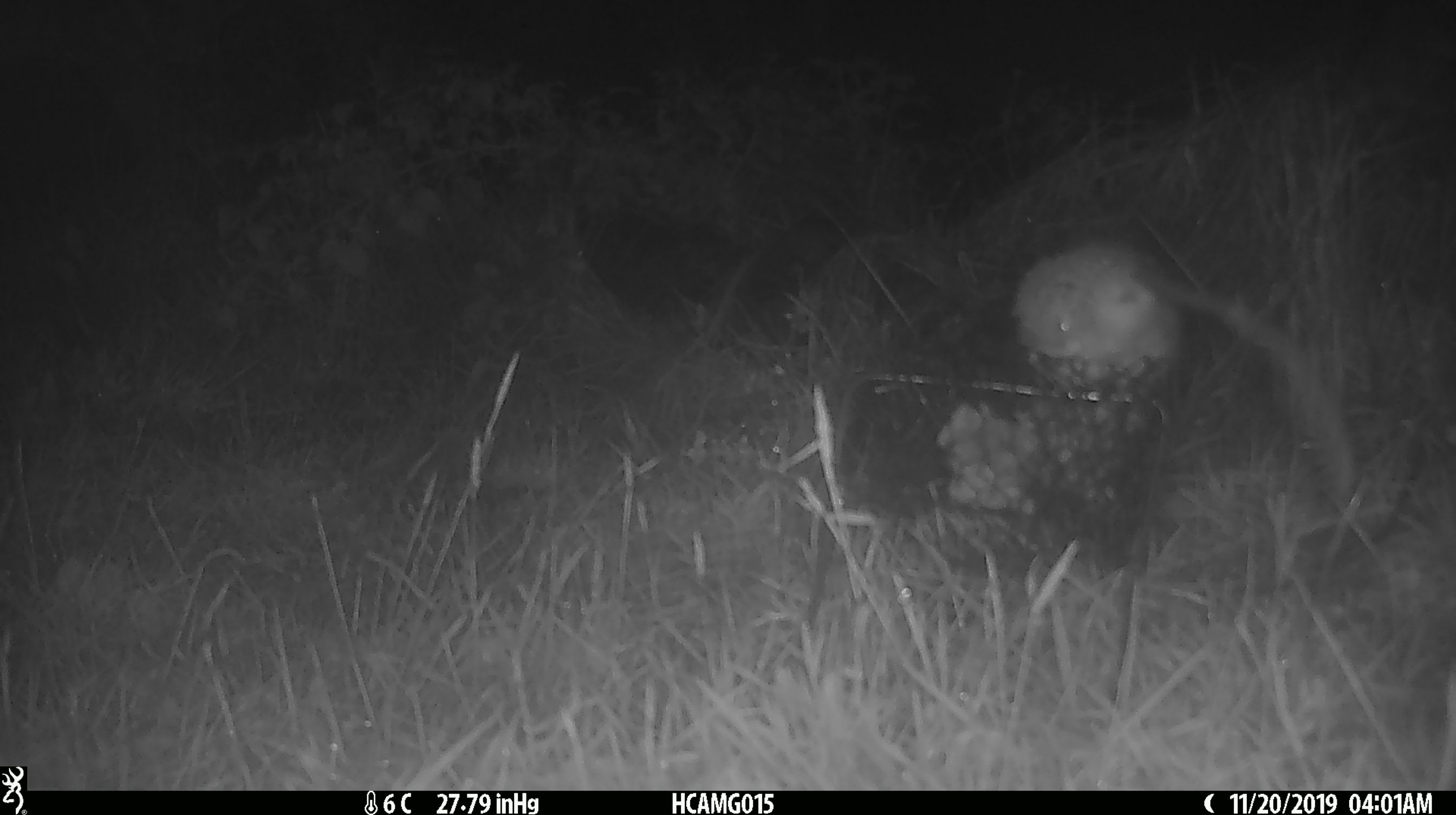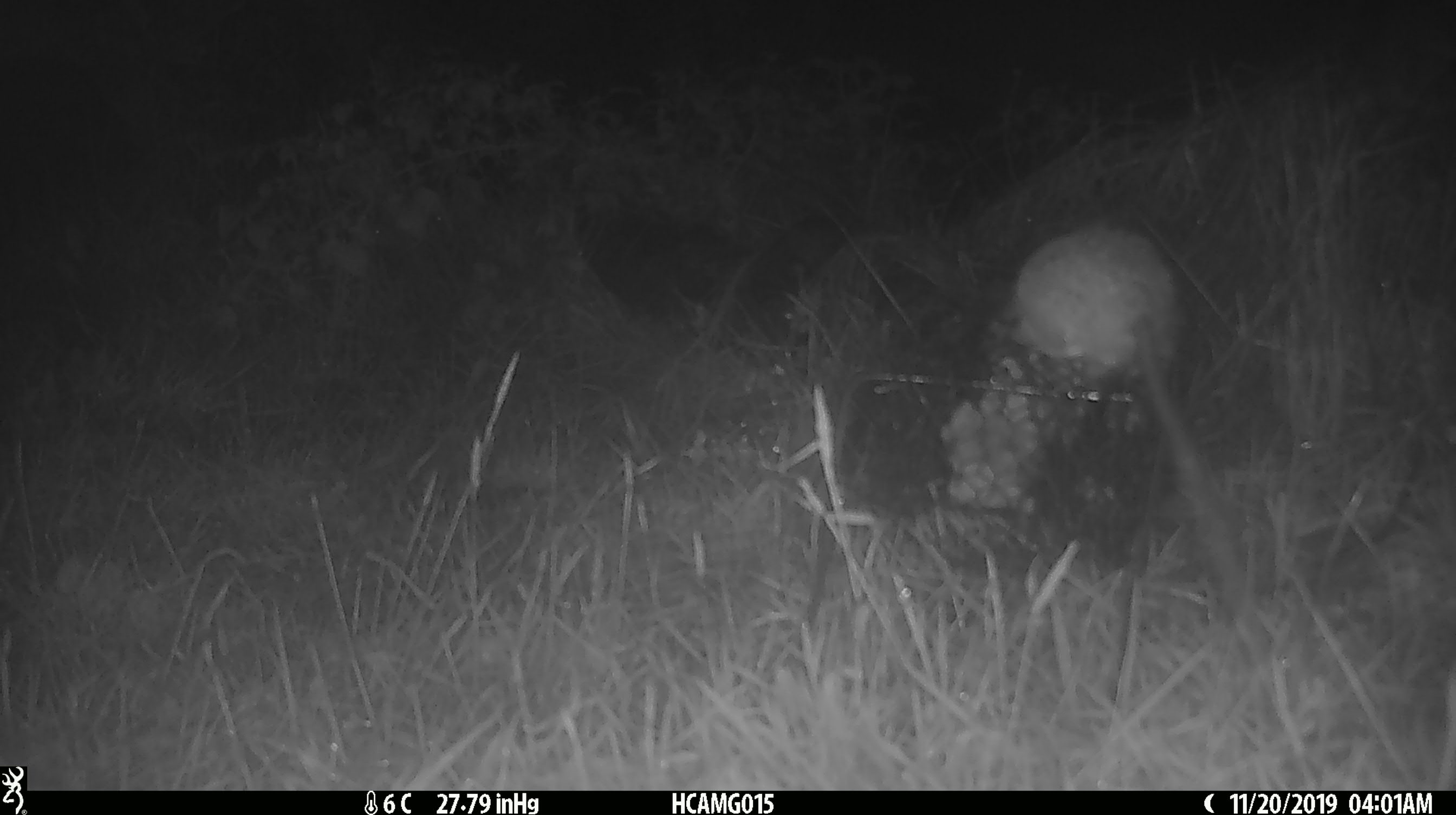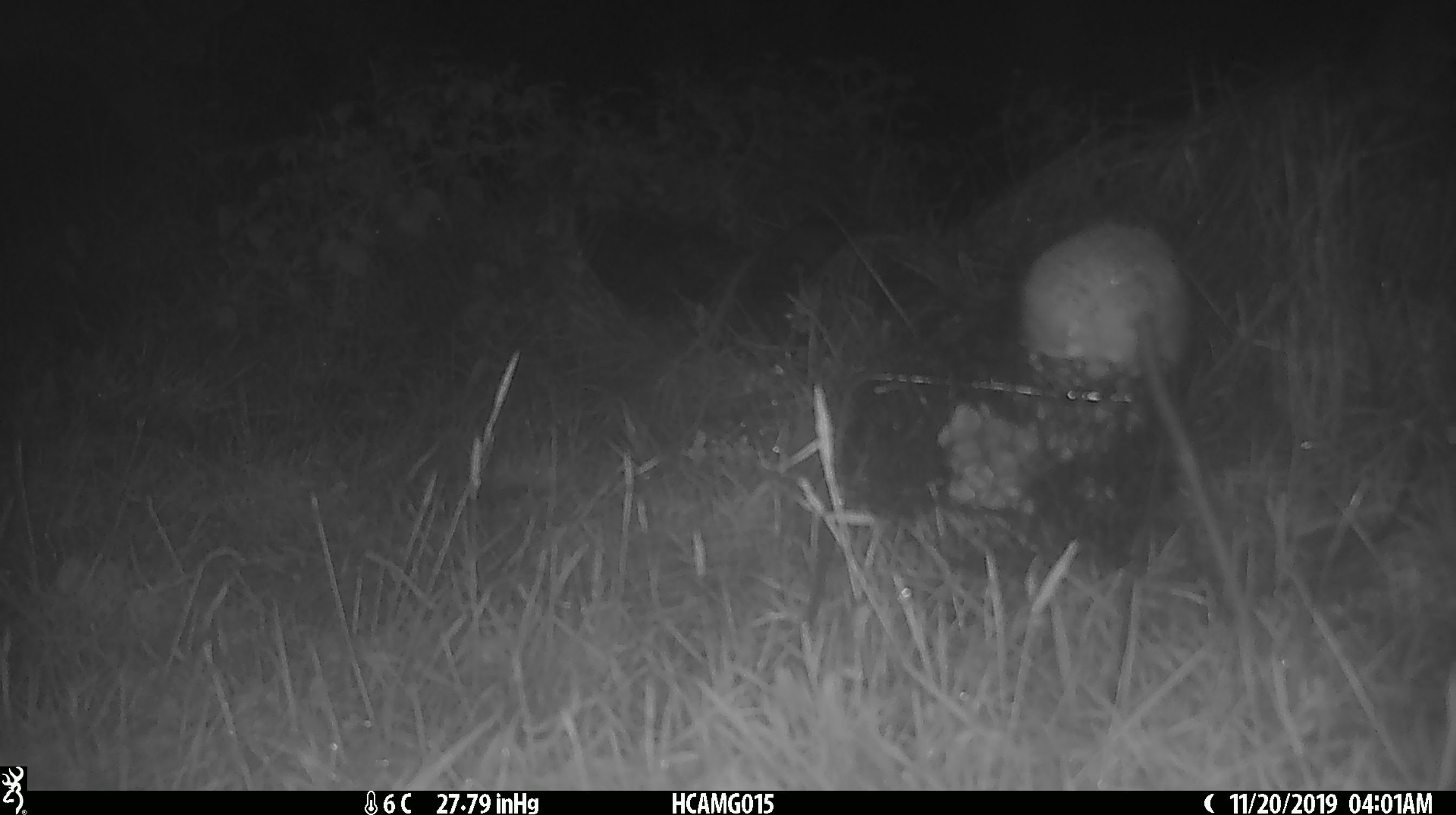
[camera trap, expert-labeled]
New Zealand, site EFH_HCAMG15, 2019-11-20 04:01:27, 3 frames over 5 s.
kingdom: Animalia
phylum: Chordata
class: Mammalia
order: Rodentia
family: Muridae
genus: Rattus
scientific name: Rattus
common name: rat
Rat (Rattus).